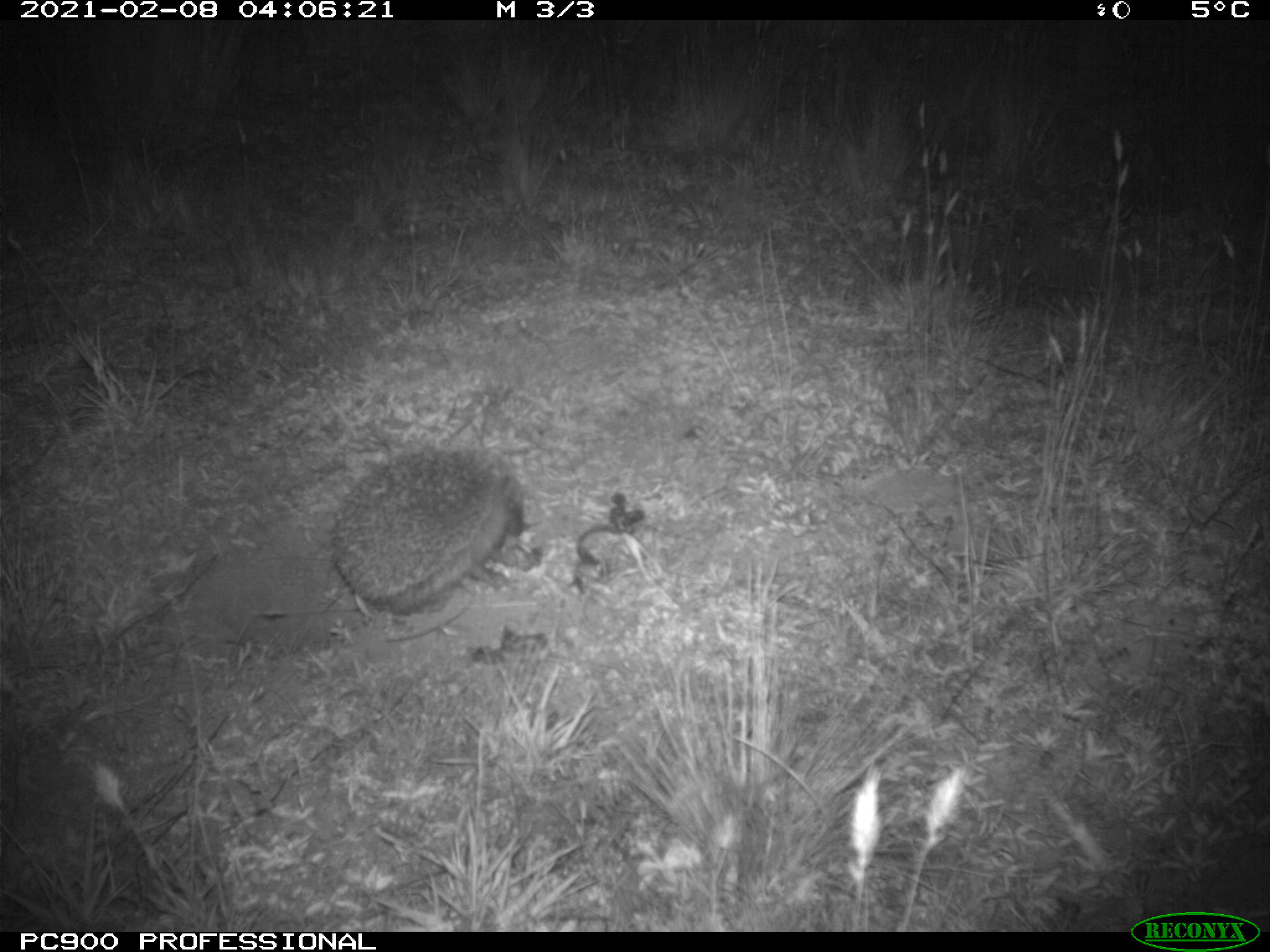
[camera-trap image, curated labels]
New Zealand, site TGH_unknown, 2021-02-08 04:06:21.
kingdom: Animalia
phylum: Chordata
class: Mammalia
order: Eulipotyphla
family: Erinaceidae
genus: Erinaceus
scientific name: Erinaceus europaeus europaeus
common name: european hedgehog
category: hedgehog